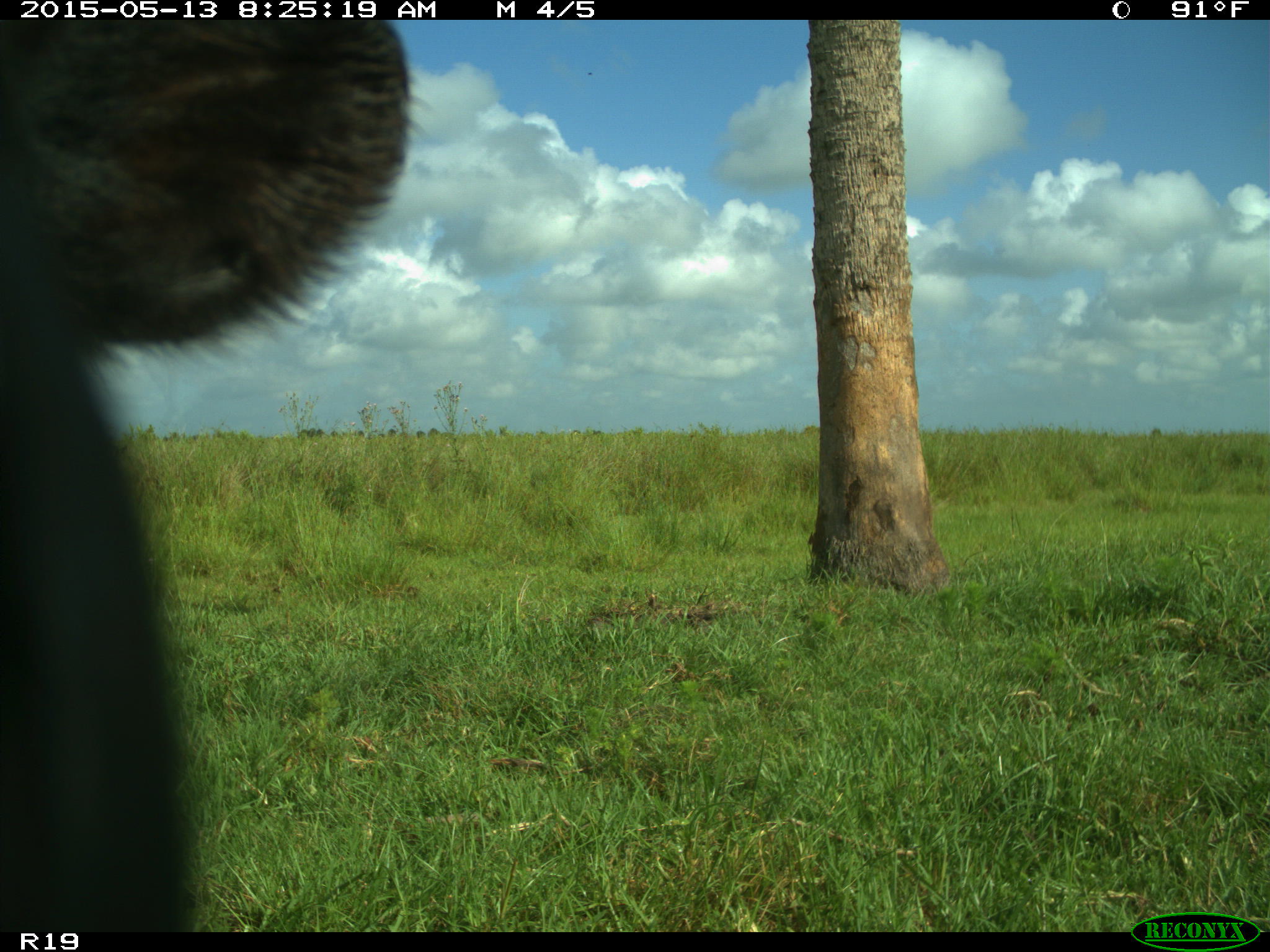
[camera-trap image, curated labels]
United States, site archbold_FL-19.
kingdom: Animalia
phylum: Chordata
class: Mammalia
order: Artiodactyla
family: Bovidae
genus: Bos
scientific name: Bos taurus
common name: domestic cow